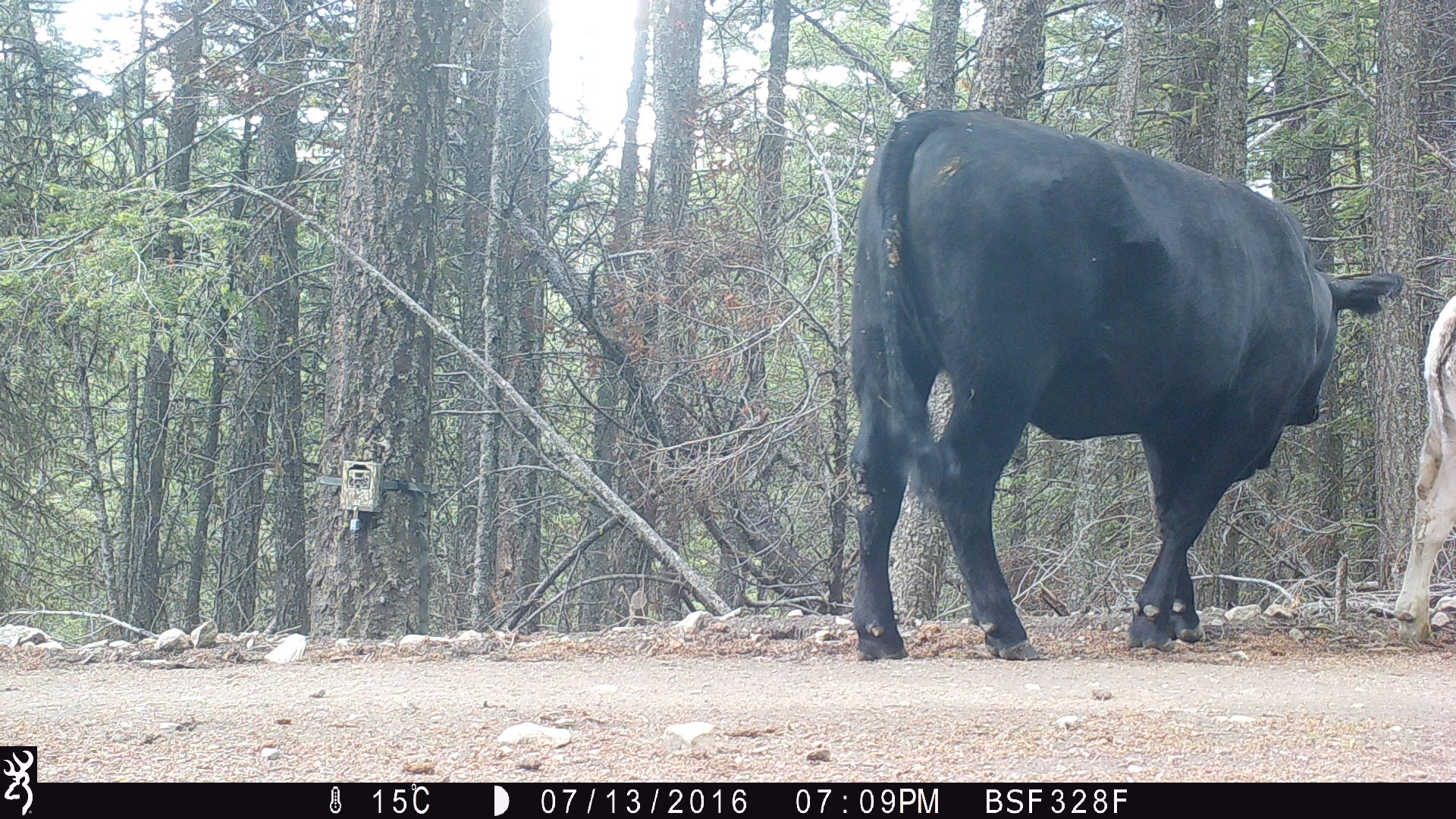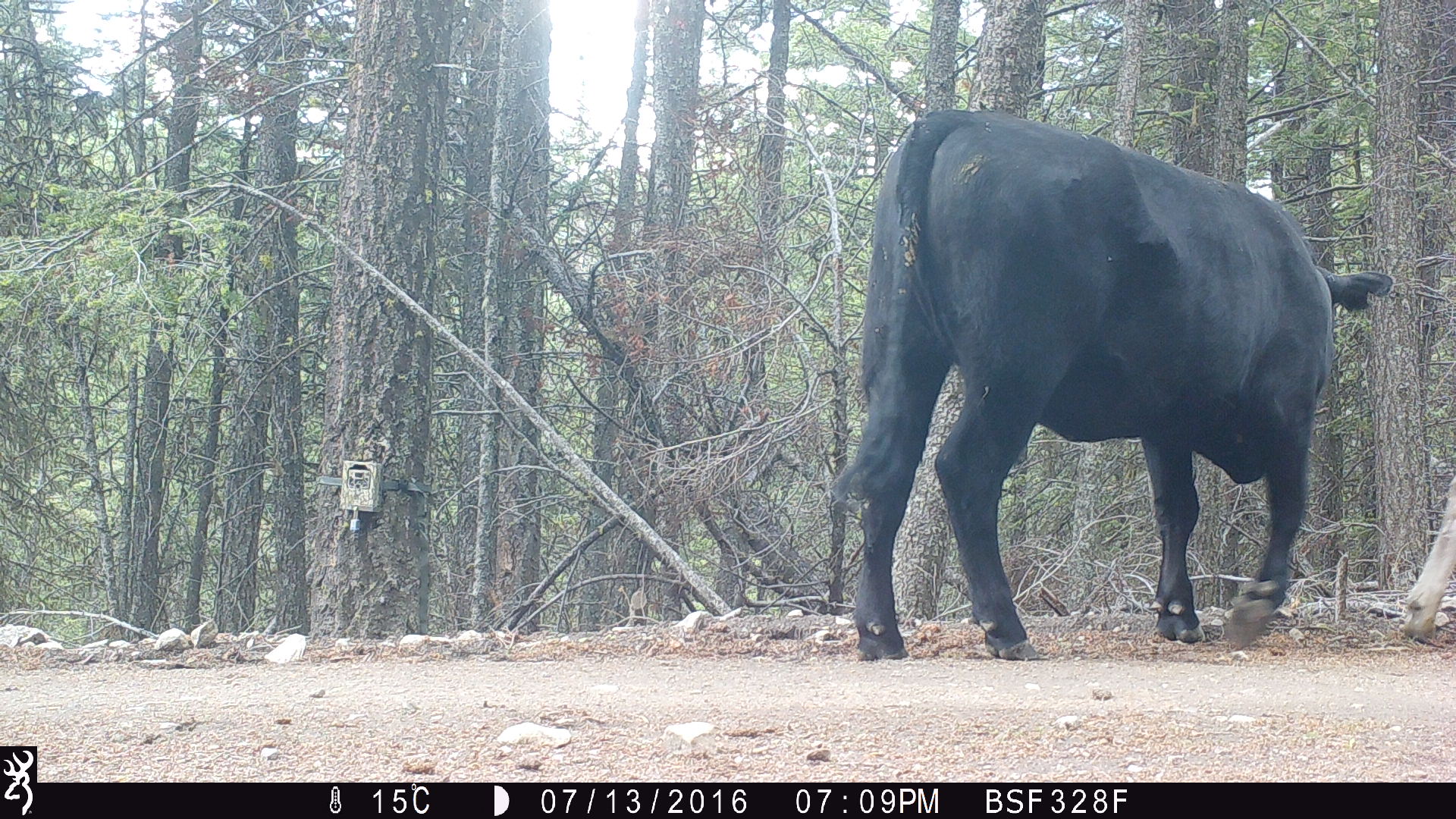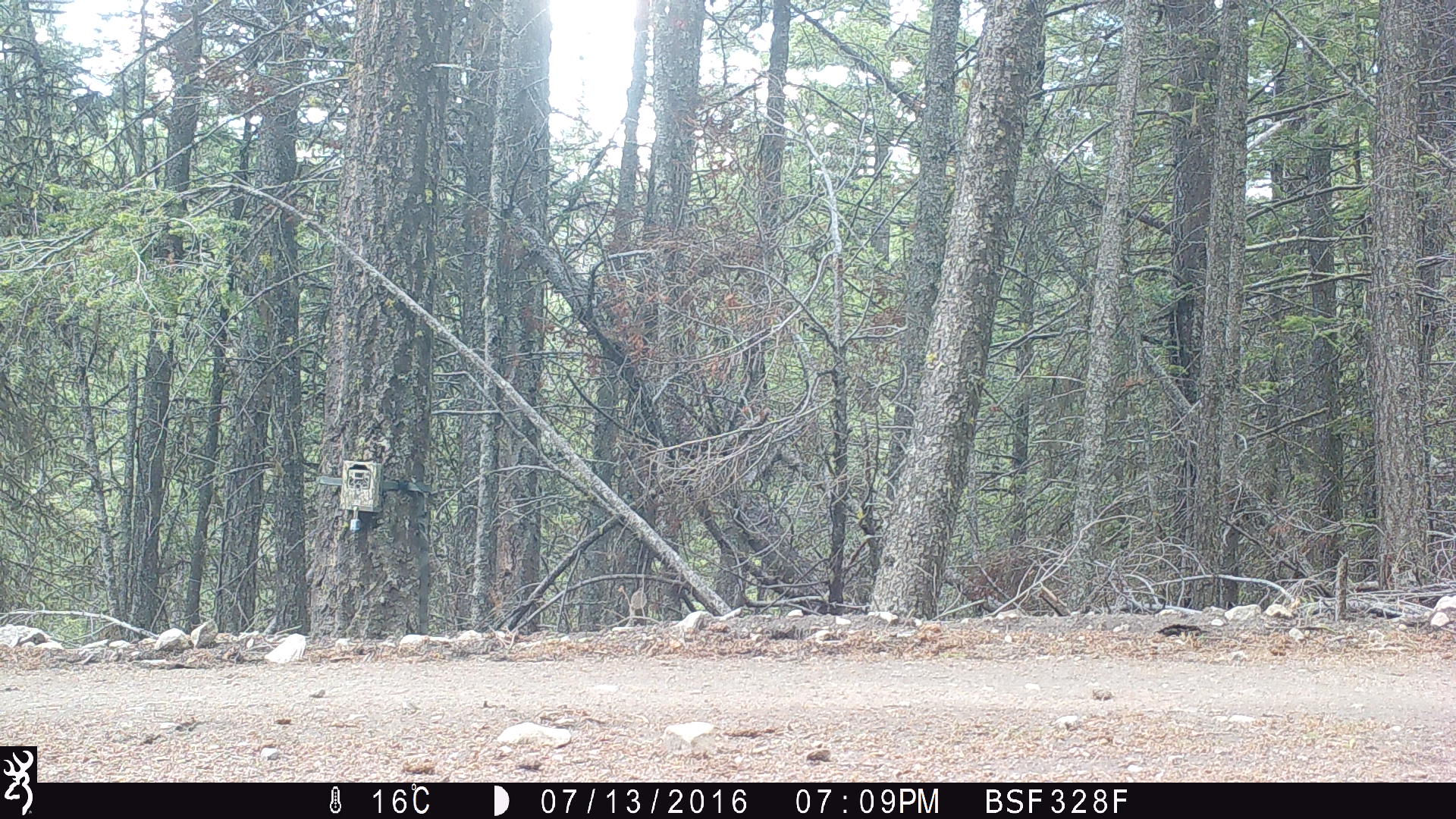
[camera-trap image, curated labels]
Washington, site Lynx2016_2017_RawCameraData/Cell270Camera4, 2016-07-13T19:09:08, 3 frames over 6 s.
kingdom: Animalia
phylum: Chordata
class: Mammalia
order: Artiodactyla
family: Bovidae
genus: Bos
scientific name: Bos taurus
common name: domestic cattle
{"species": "domestic cattle (Bos taurus)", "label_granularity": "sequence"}